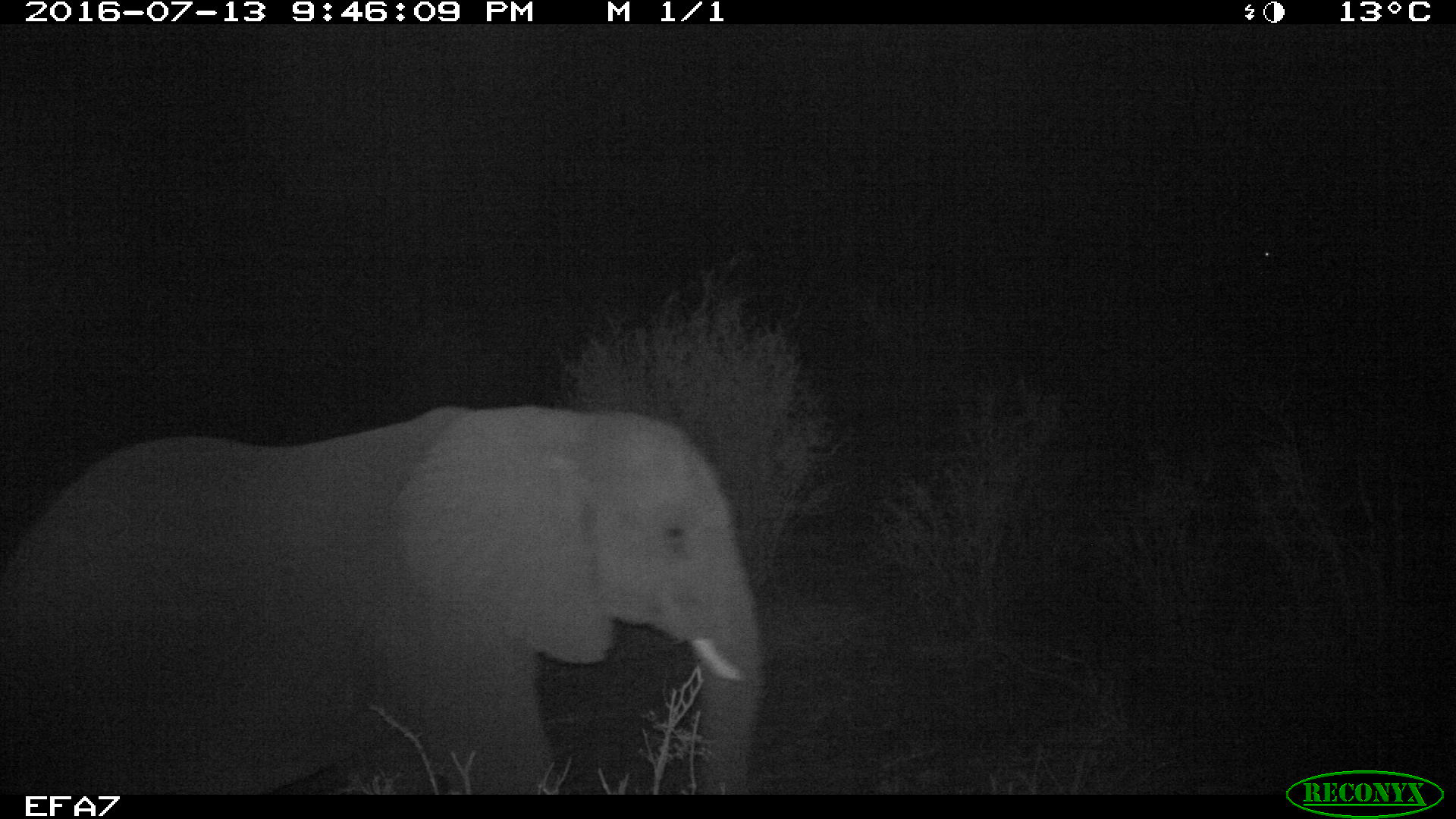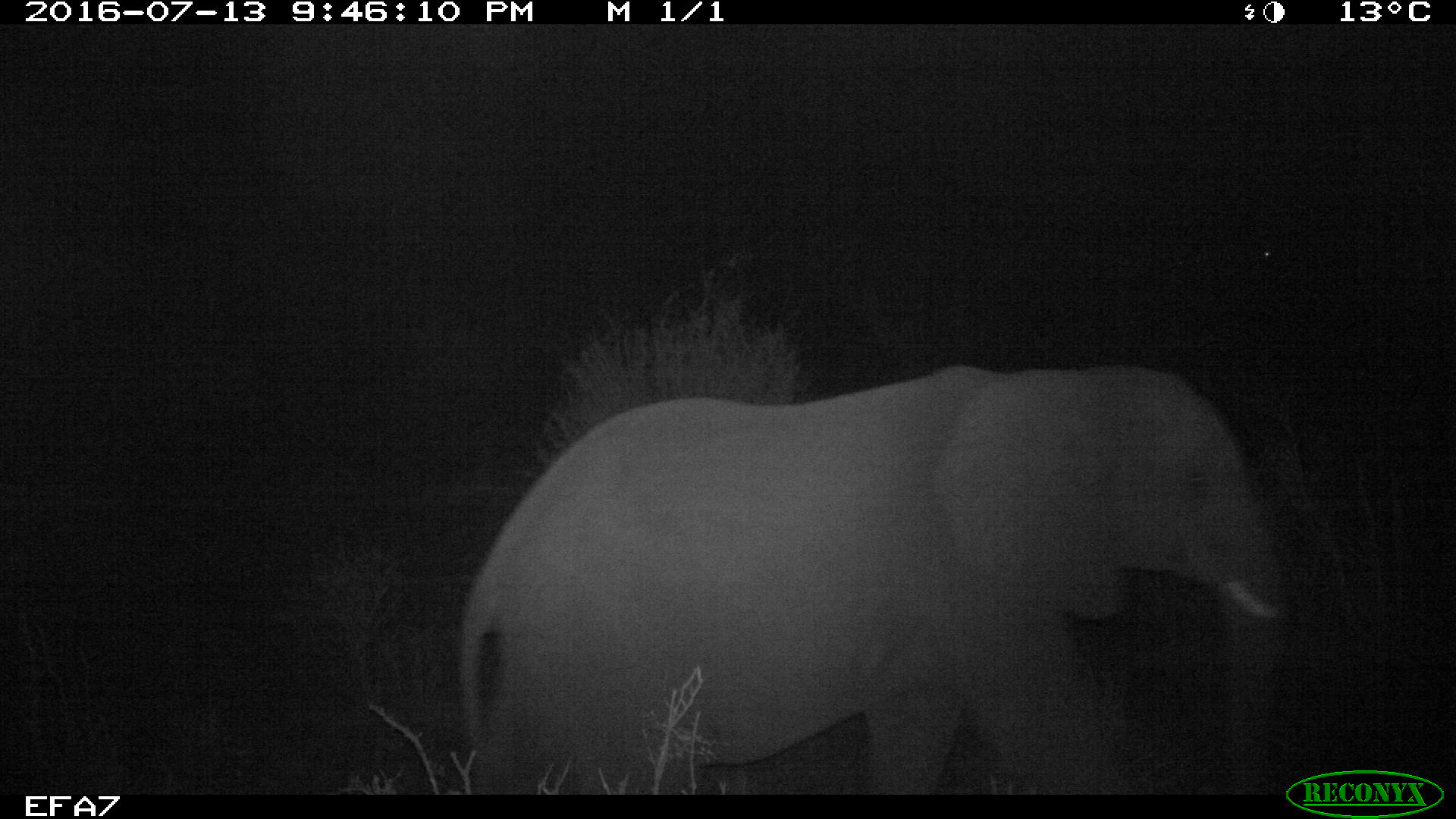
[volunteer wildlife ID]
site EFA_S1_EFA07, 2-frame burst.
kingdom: Animalia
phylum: Chordata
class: Mammalia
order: Proboscidea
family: Elephantidae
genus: Loxodonta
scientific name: Loxodonta africana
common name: african bush elephant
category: elephant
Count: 1.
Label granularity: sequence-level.